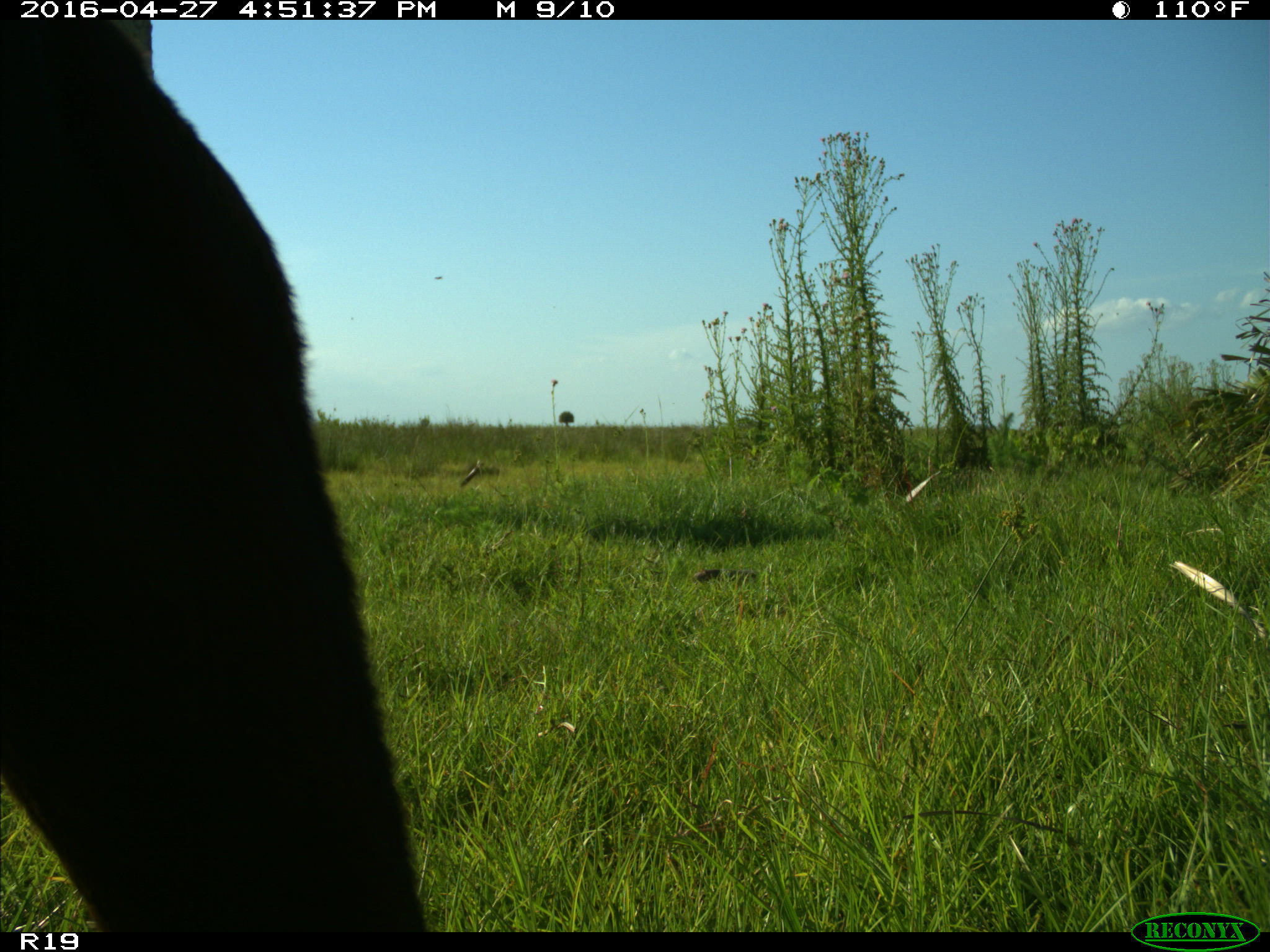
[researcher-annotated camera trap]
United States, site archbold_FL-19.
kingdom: Animalia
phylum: Chordata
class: Mammalia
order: Artiodactyla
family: Bovidae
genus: Bos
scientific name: Bos taurus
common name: domestic cow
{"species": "Bos taurus (domestic cow)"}